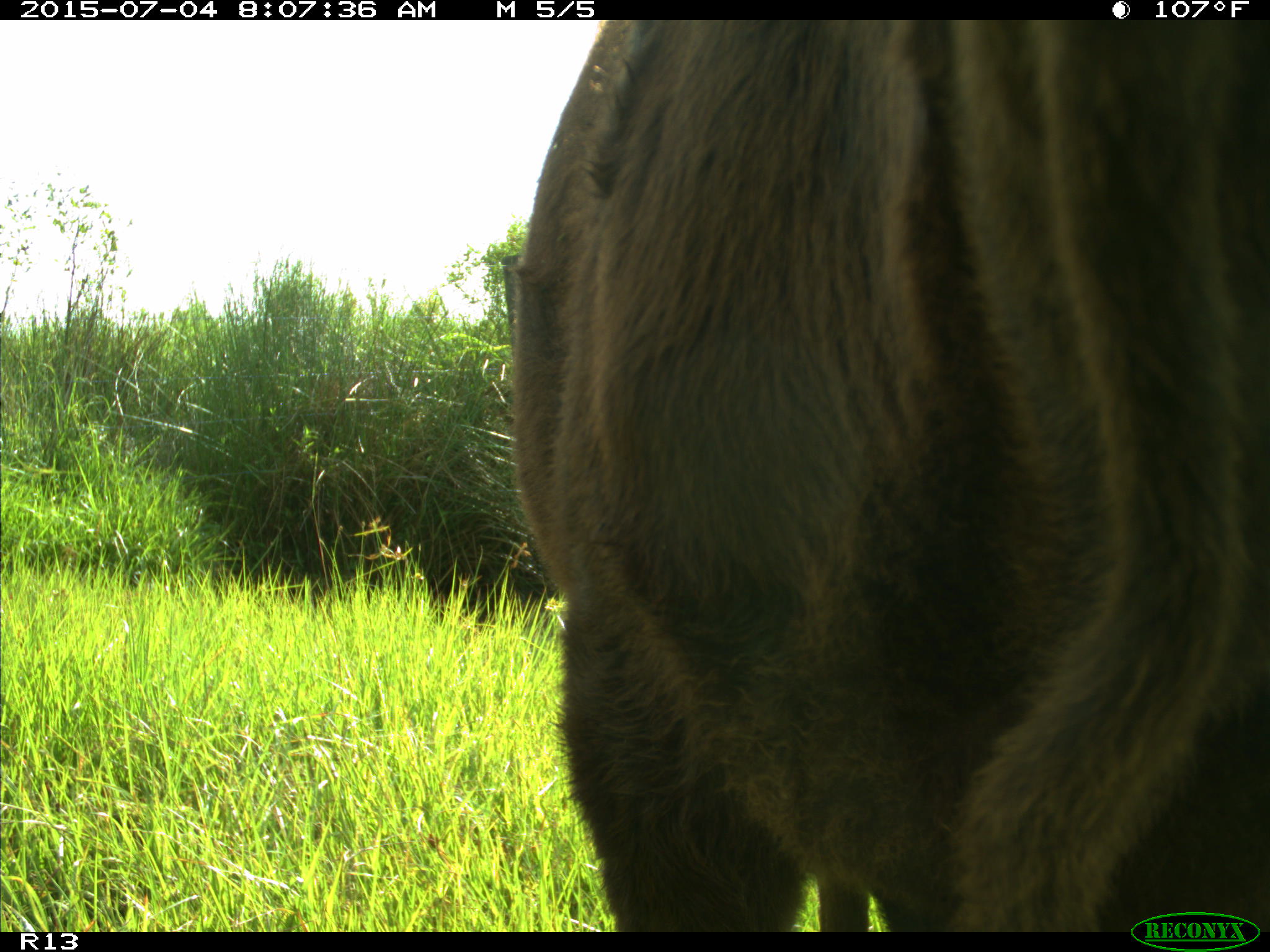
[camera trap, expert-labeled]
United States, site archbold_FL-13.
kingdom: Animalia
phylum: Chordata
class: Mammalia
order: Artiodactyla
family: Bovidae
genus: Bos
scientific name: Bos taurus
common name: domestic cow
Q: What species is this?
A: Bos taurus (domestic cow).